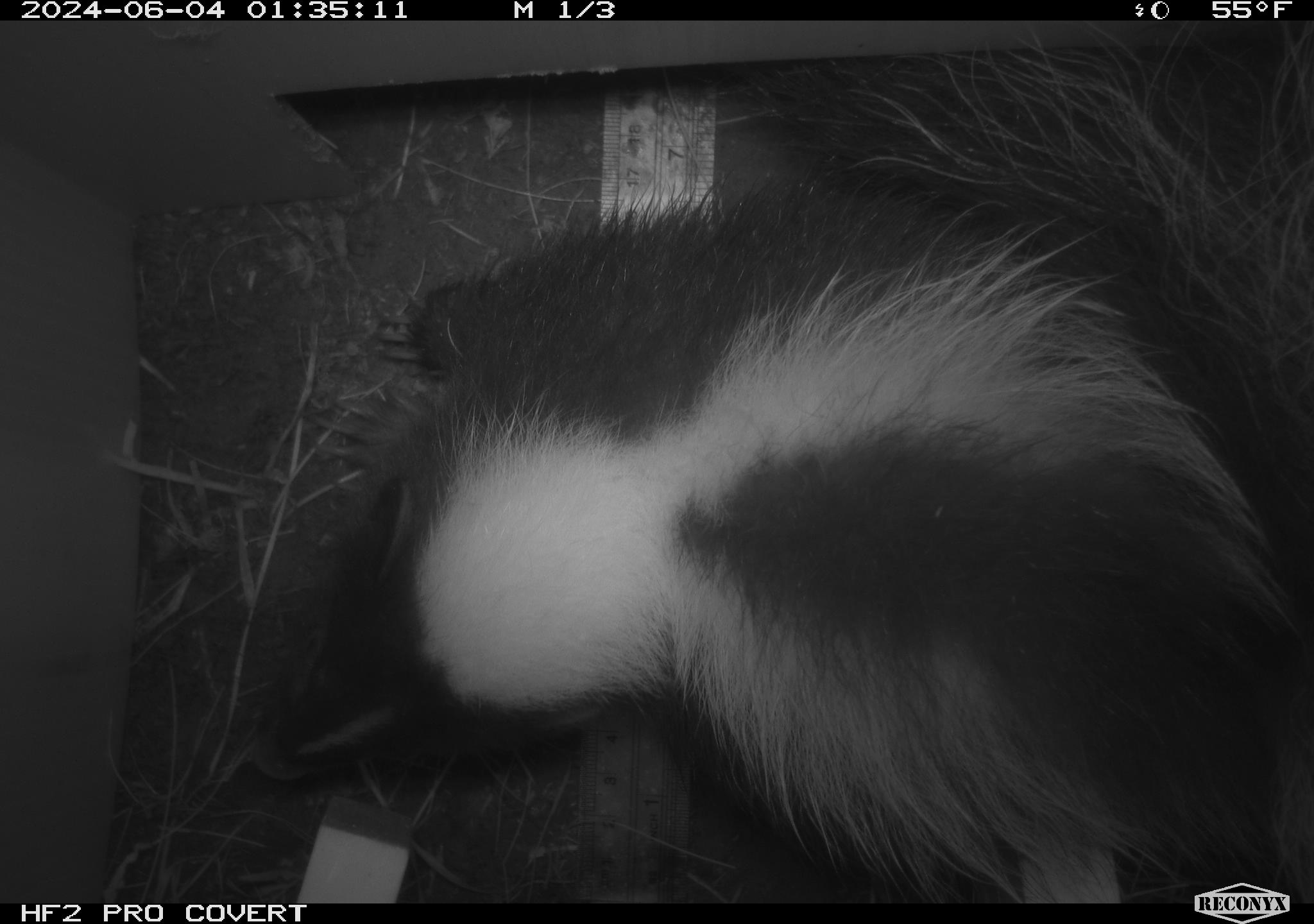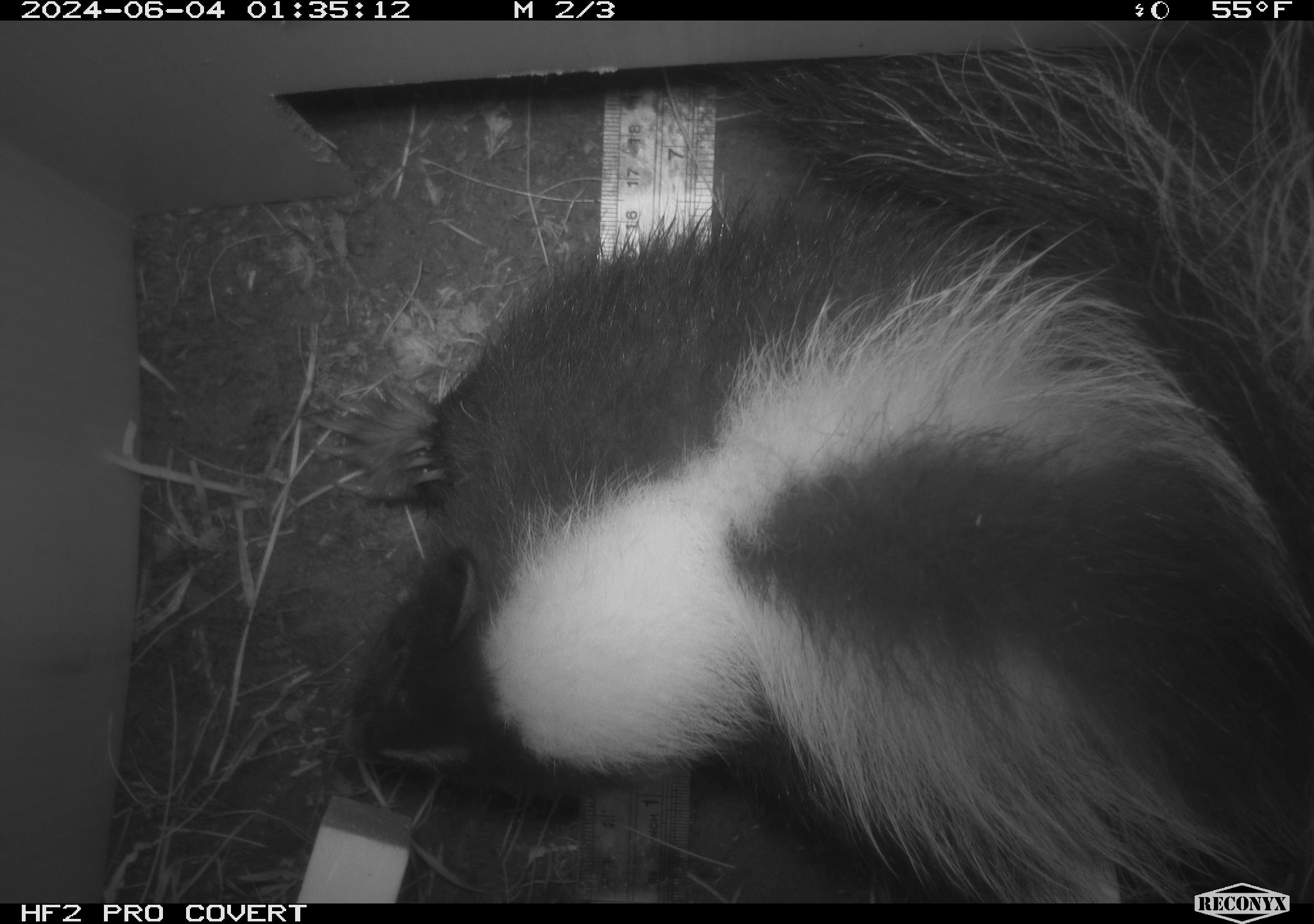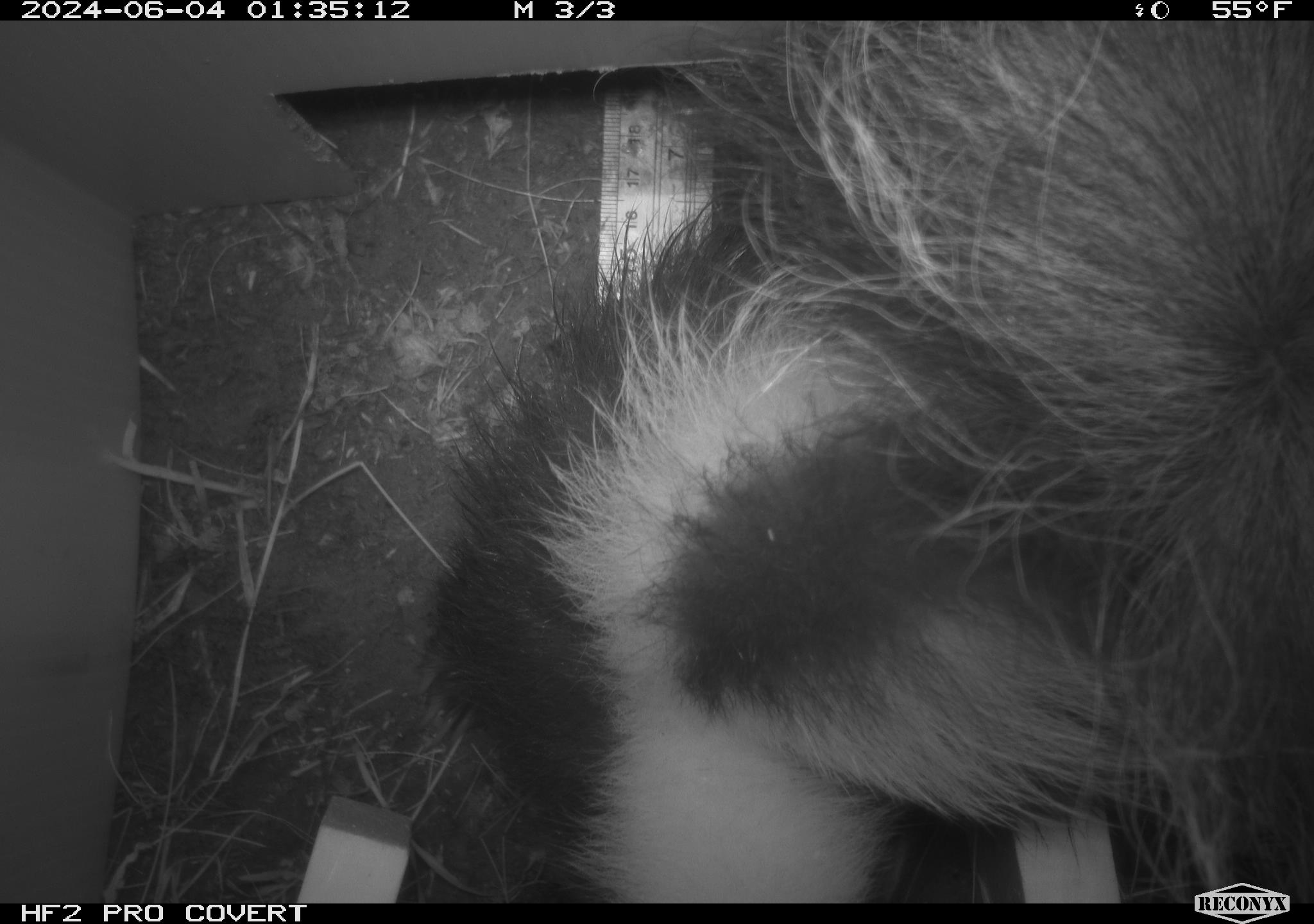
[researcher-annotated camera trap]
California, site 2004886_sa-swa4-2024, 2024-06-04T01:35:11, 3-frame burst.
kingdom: Animalia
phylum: Chordata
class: Mammalia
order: Carnivora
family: Mephitidae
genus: Mephitis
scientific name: Mephitis mephitis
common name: striped skunk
Striped skunk (Mephitis mephitis).